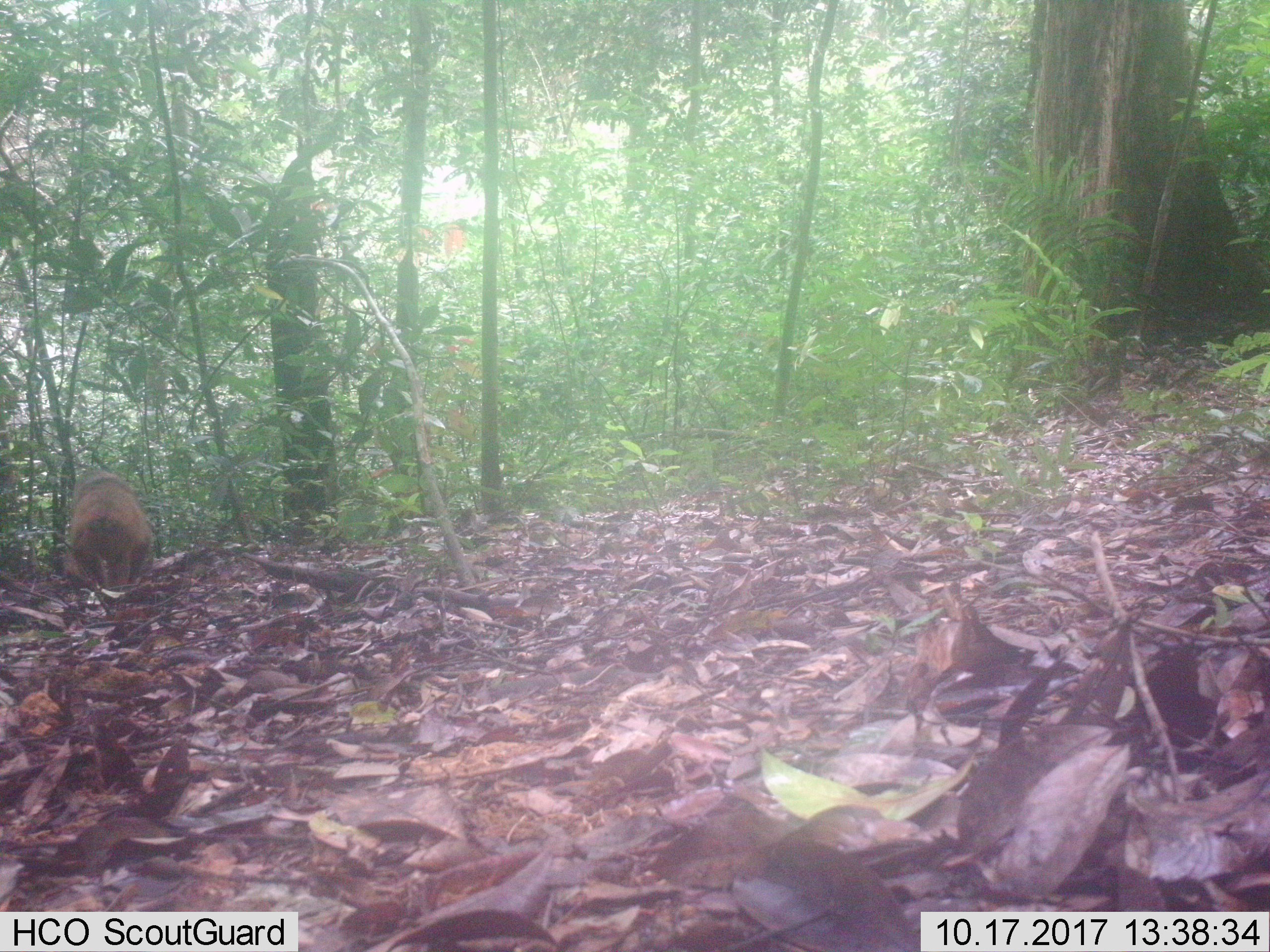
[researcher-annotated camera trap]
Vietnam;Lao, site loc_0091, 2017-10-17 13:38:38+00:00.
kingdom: Animalia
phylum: Chordata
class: Mammalia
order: Primates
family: Cercopithecidae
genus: Macaca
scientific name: Macaca arctoides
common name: stump-tailed macaque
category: stump tailed macaque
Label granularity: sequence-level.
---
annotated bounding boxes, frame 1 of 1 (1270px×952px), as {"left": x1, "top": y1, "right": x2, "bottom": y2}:
stump tailed macaque: {"left": 70, "top": 469, "right": 153, "bottom": 587}